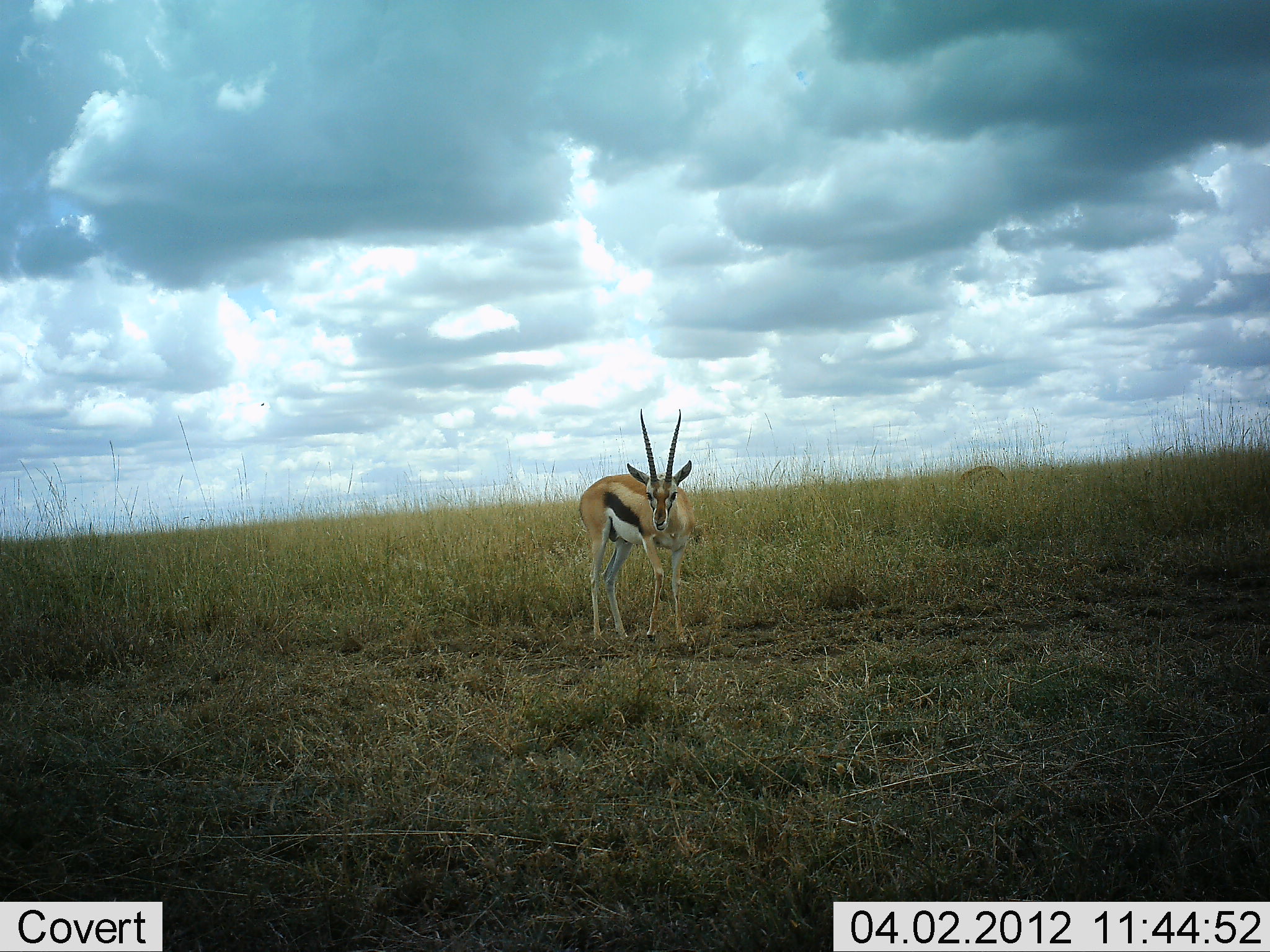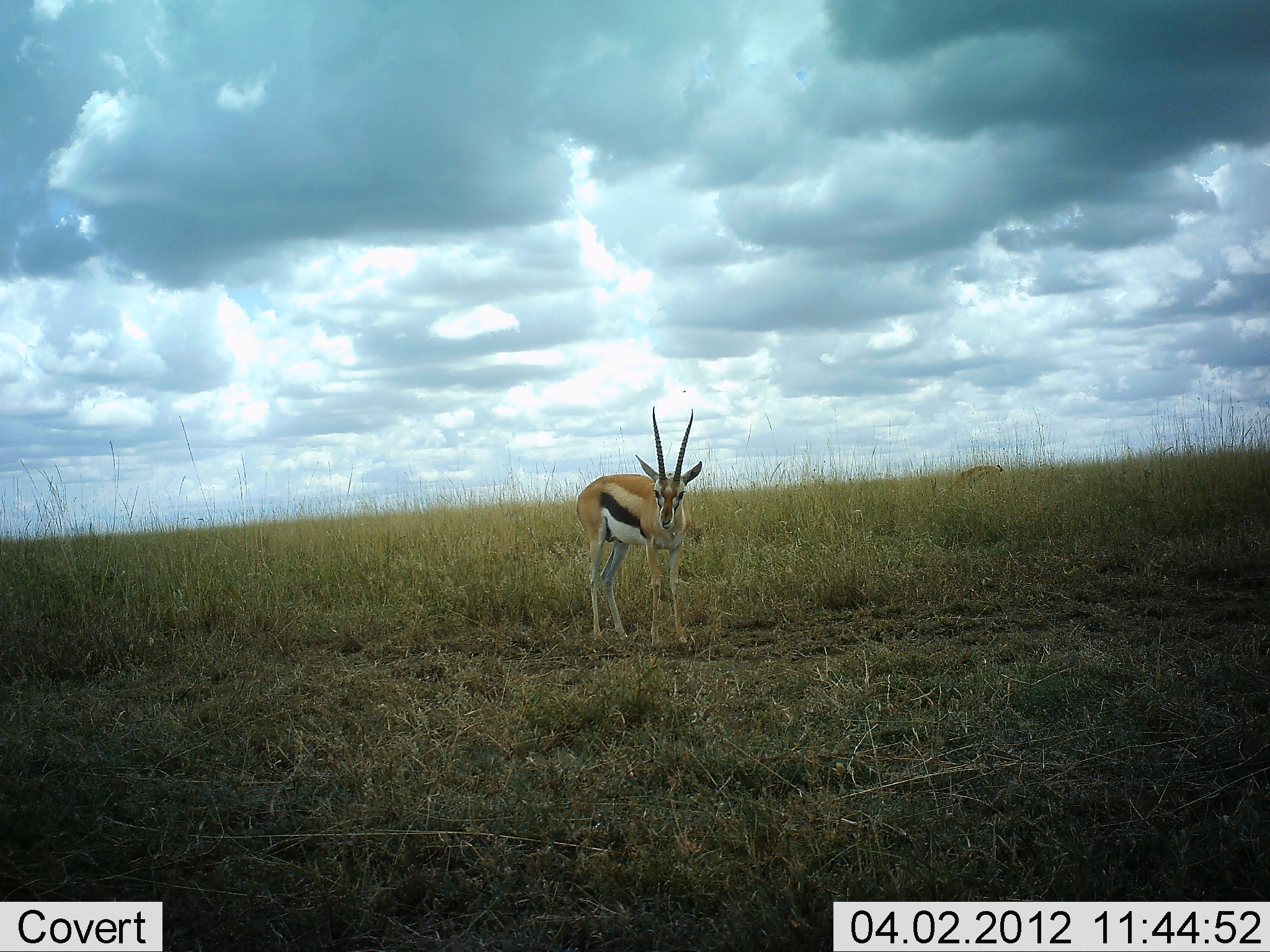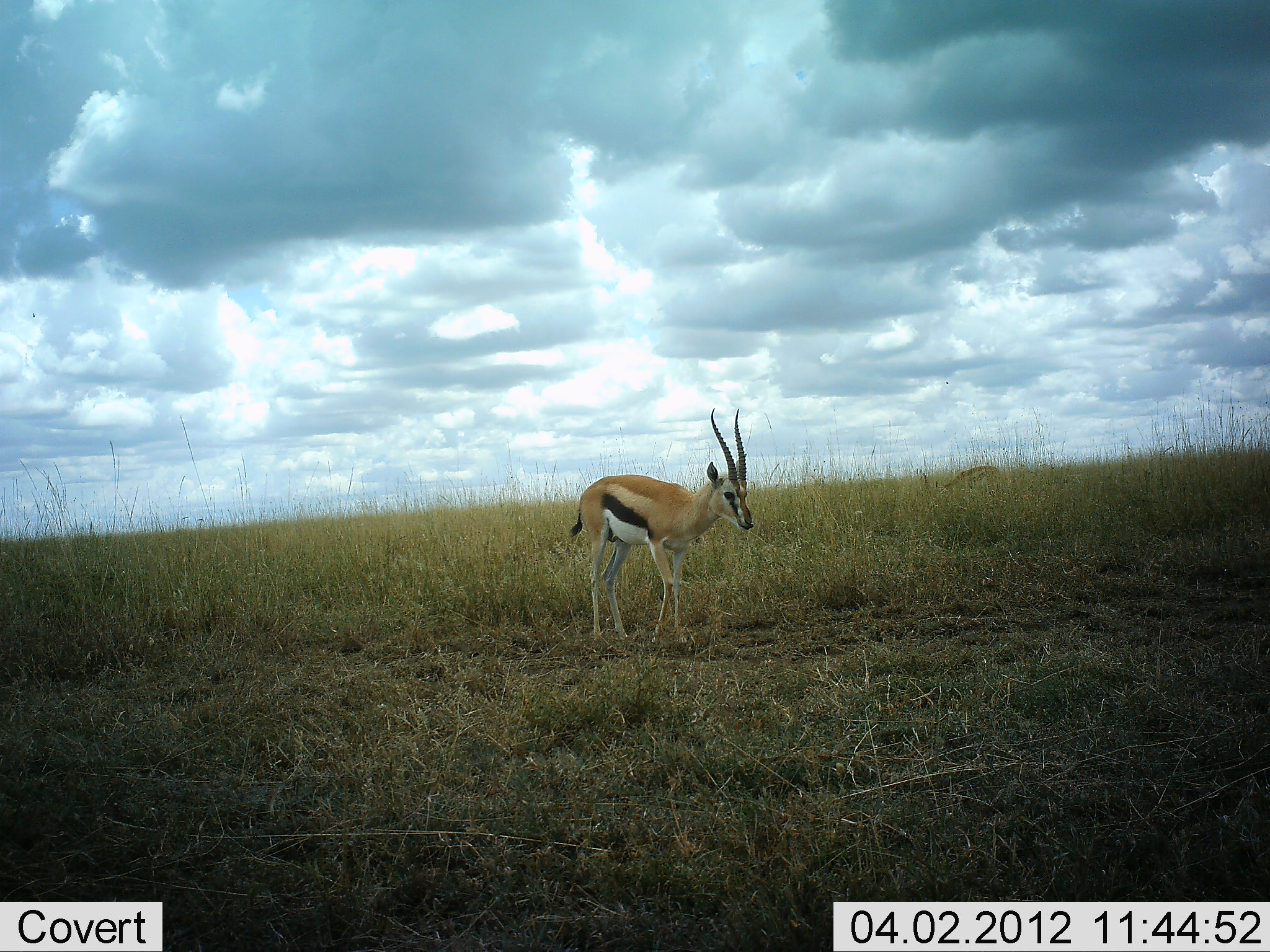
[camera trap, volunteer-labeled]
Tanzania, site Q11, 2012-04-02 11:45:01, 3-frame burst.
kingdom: Animalia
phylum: Chordata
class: Mammalia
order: Artiodactyla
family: Bovidae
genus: Eudorcas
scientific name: Eudorcas thomsonii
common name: thomson's gazelle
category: gazellethomsons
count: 1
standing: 100%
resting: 0%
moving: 0%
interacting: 0%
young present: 6%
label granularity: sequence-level